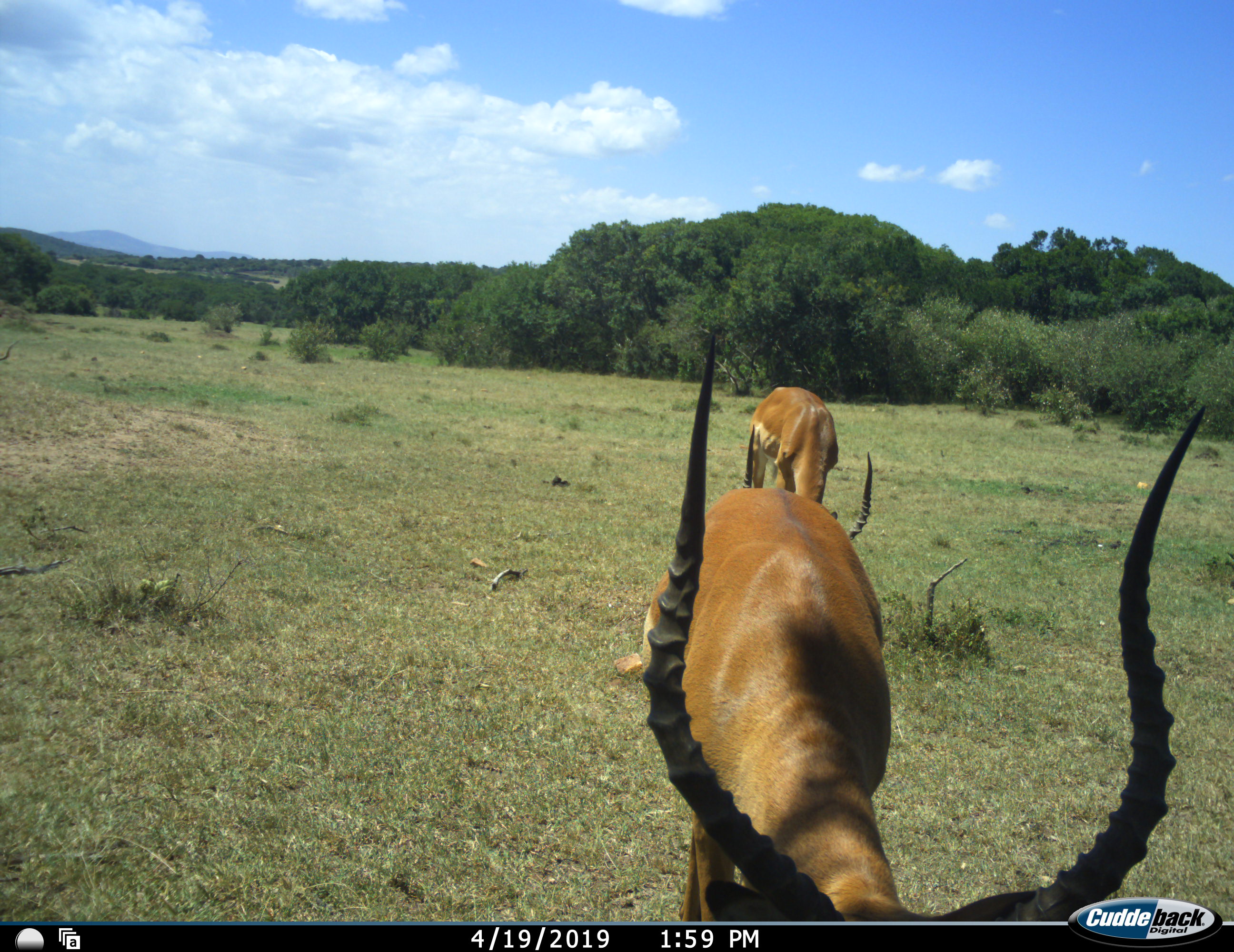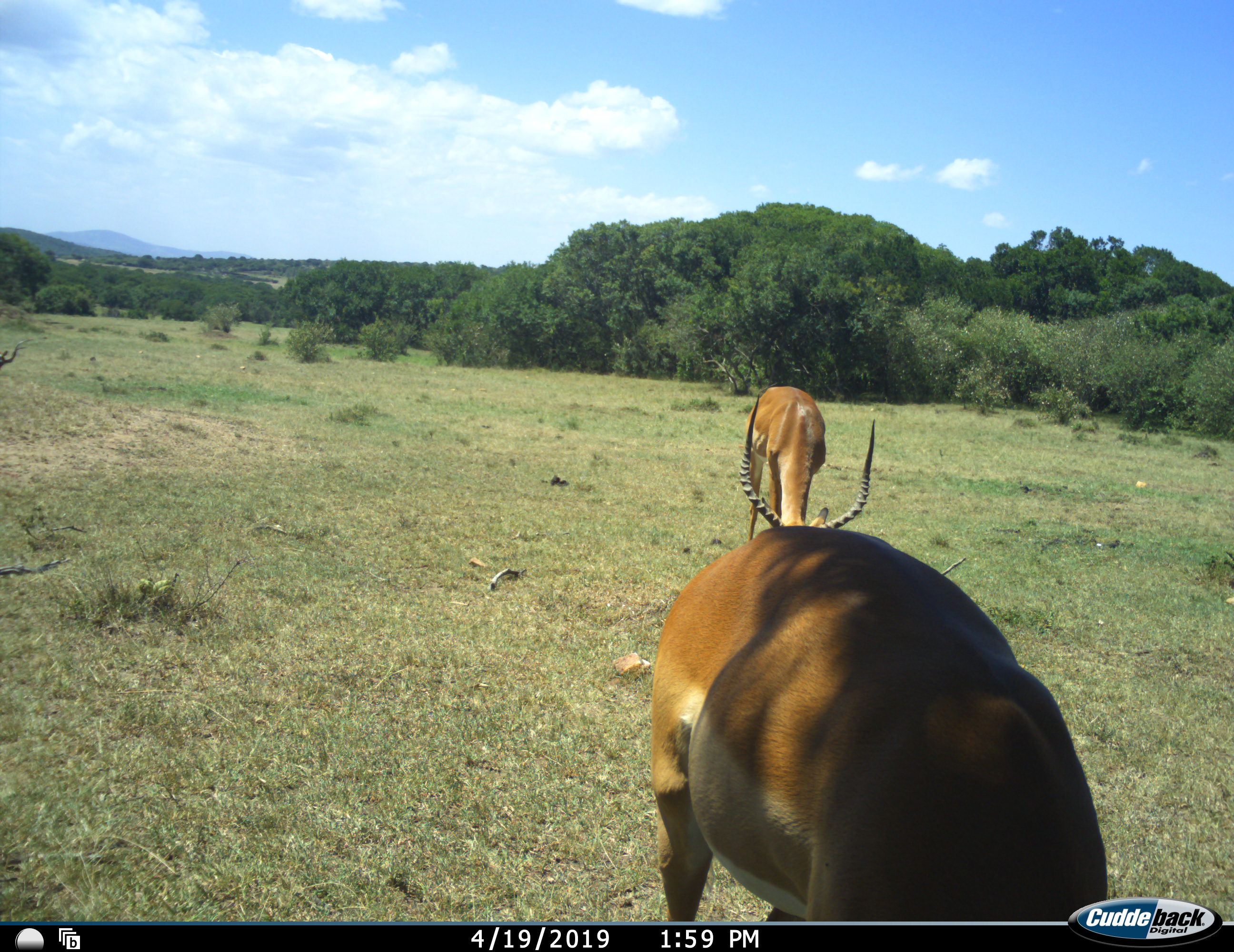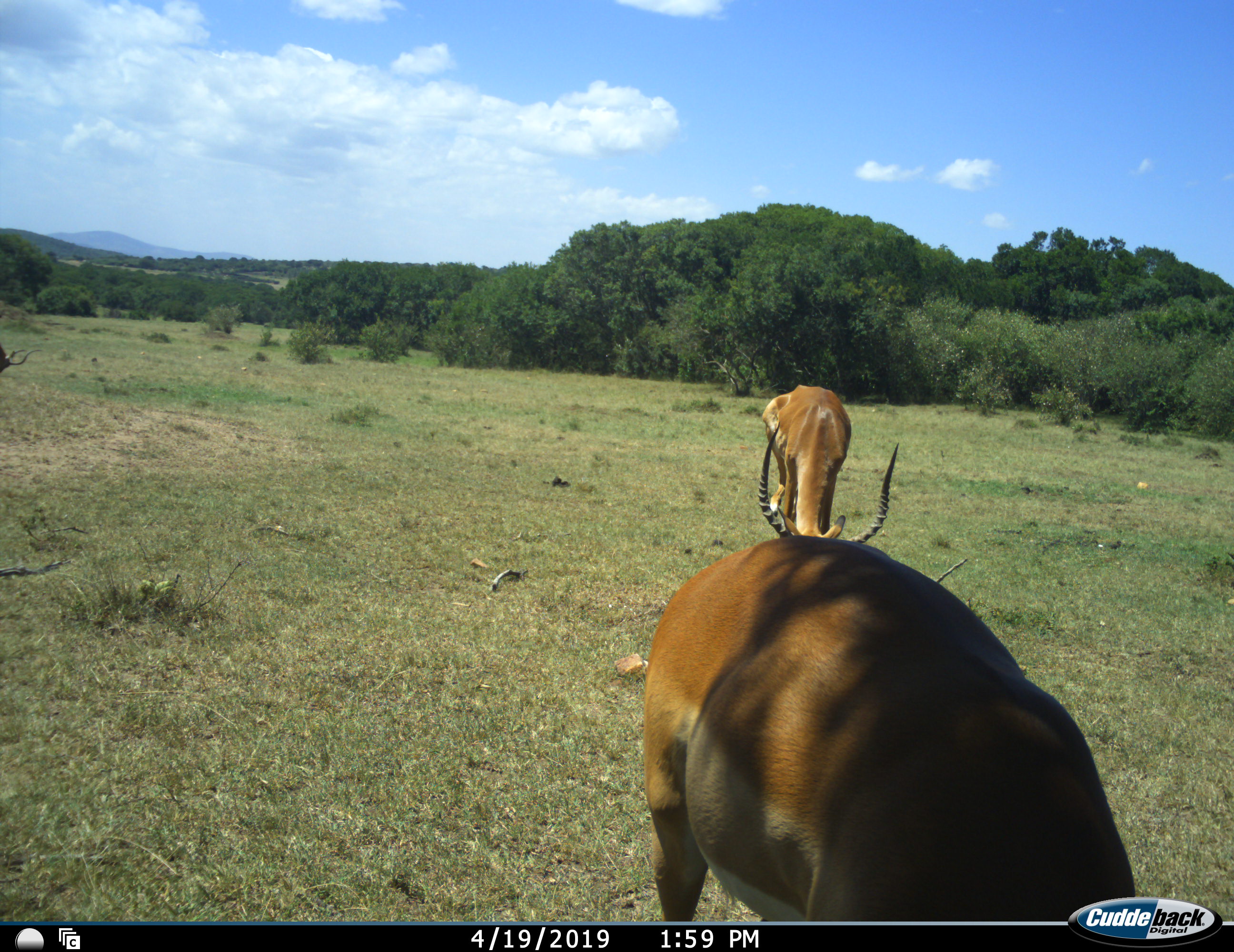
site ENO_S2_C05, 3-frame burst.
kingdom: Animalia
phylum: Chordata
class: Mammalia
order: Artiodactyla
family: Bovidae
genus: Aepyceros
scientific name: Aepyceros melampus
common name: impala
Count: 2.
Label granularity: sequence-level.